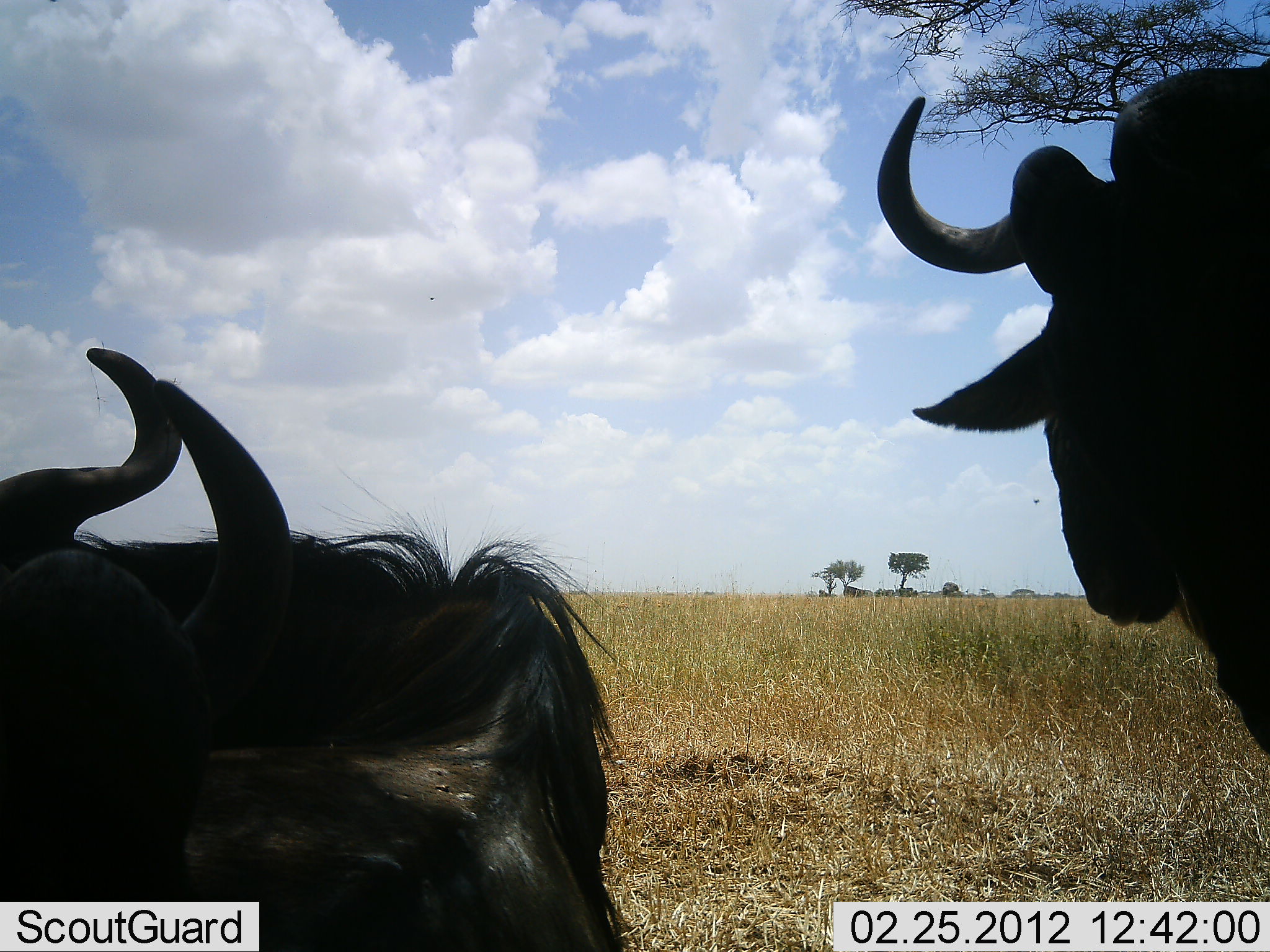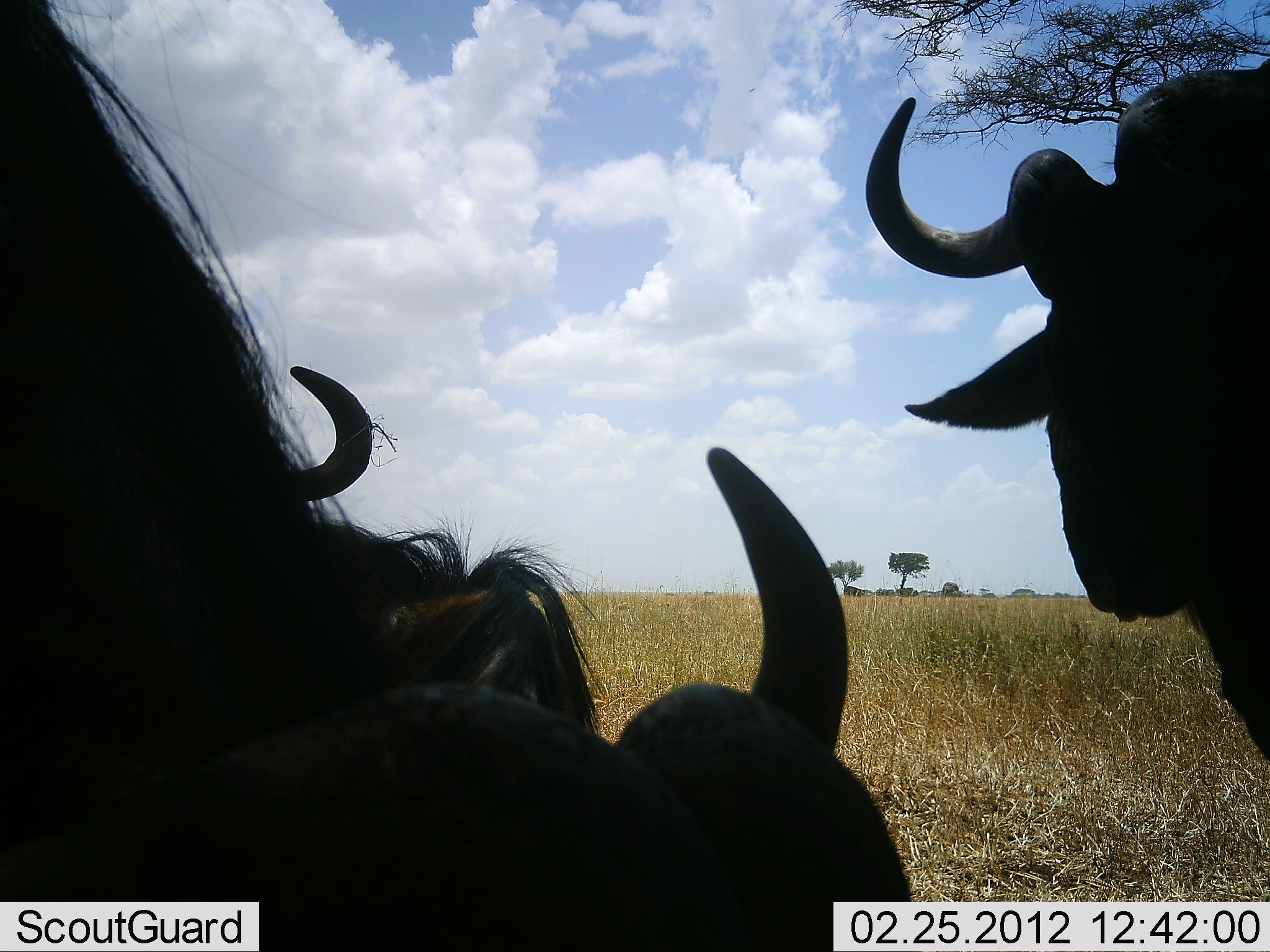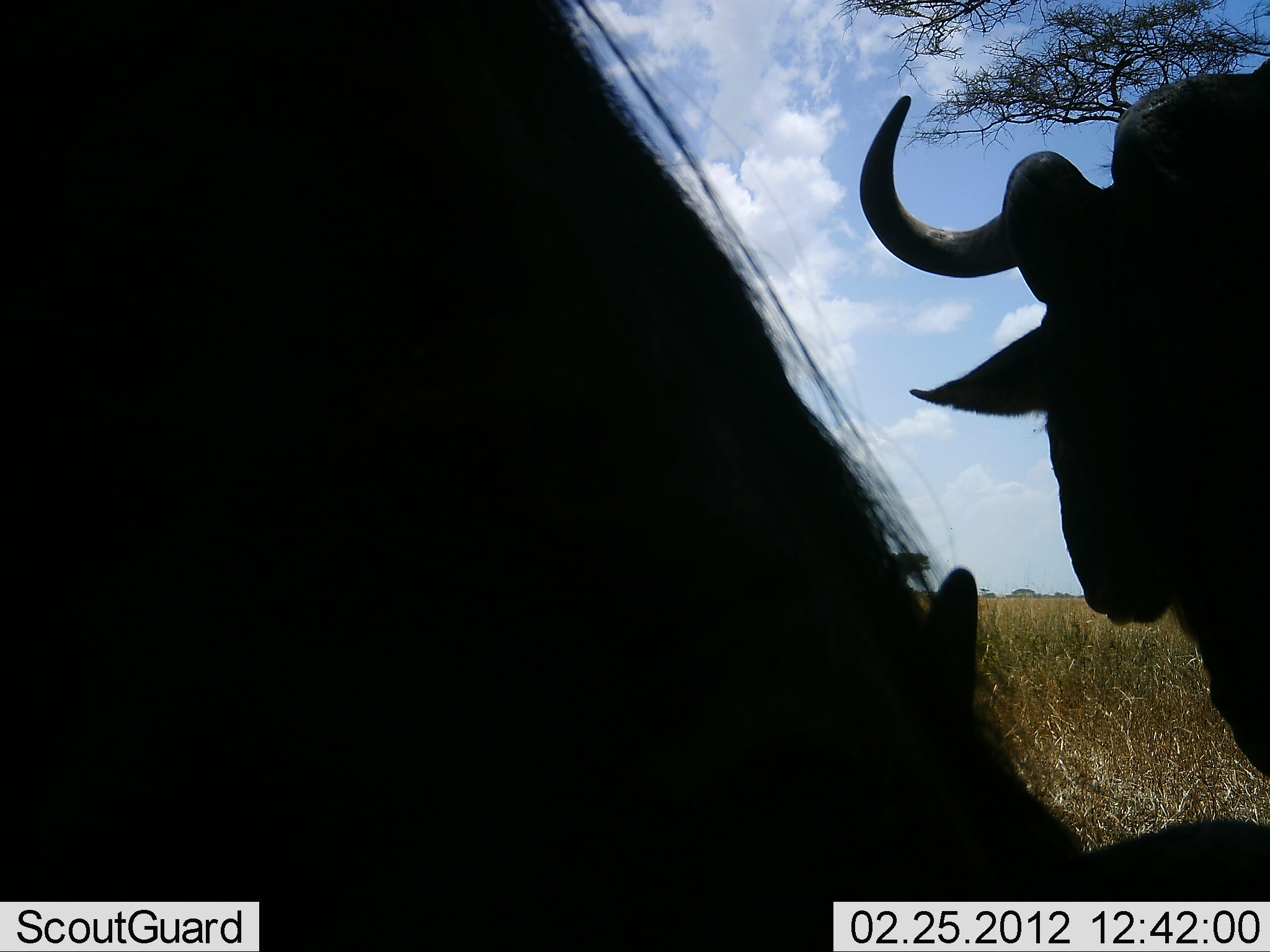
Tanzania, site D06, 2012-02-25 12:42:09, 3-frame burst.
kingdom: Animalia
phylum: Chordata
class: Mammalia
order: Artiodactyla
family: Bovidae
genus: Connochaetes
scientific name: Connochaetes taurinus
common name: blue wildebeest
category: wildebeest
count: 3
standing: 79%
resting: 79%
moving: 16%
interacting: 5%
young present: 0%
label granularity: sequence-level